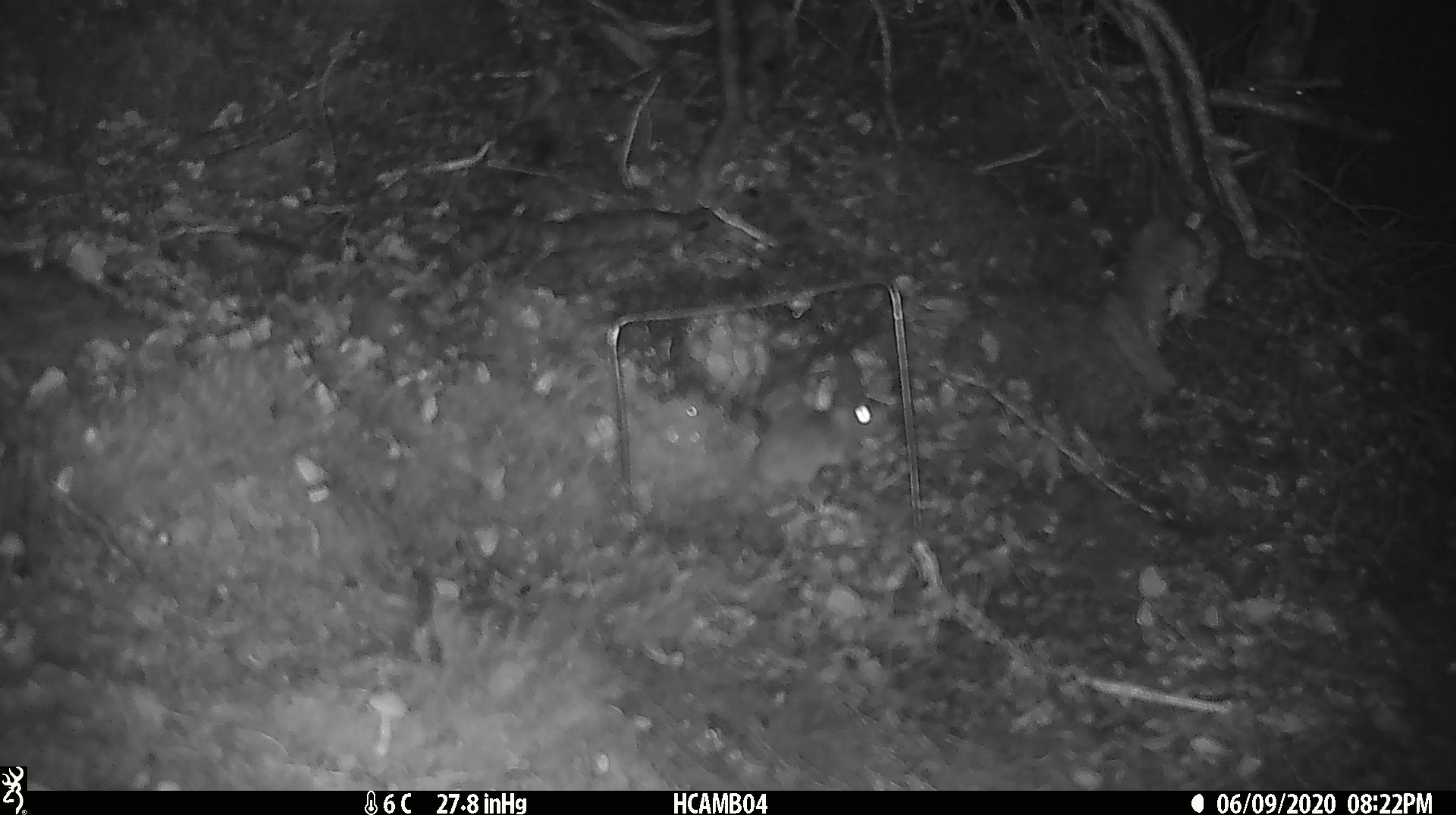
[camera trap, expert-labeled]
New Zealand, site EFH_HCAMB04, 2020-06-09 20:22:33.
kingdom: Animalia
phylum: Chordata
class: Mammalia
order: Rodentia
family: Muridae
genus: Mus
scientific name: Mus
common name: mouse